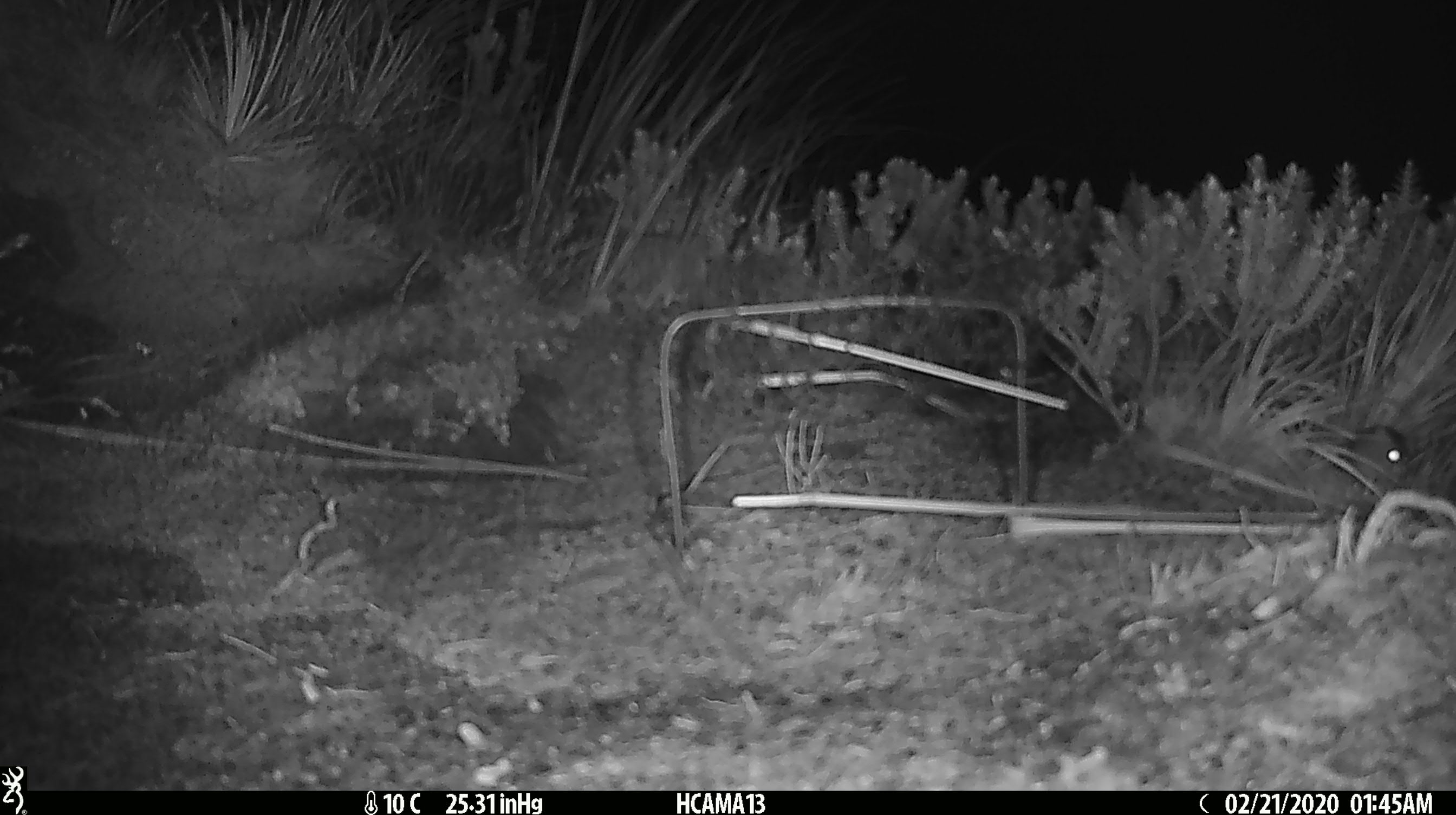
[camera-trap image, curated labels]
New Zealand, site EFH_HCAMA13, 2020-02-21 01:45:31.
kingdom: Animalia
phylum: Chordata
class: Mammalia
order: Rodentia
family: Muridae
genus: Mus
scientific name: Mus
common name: mouse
Mouse (Mus).